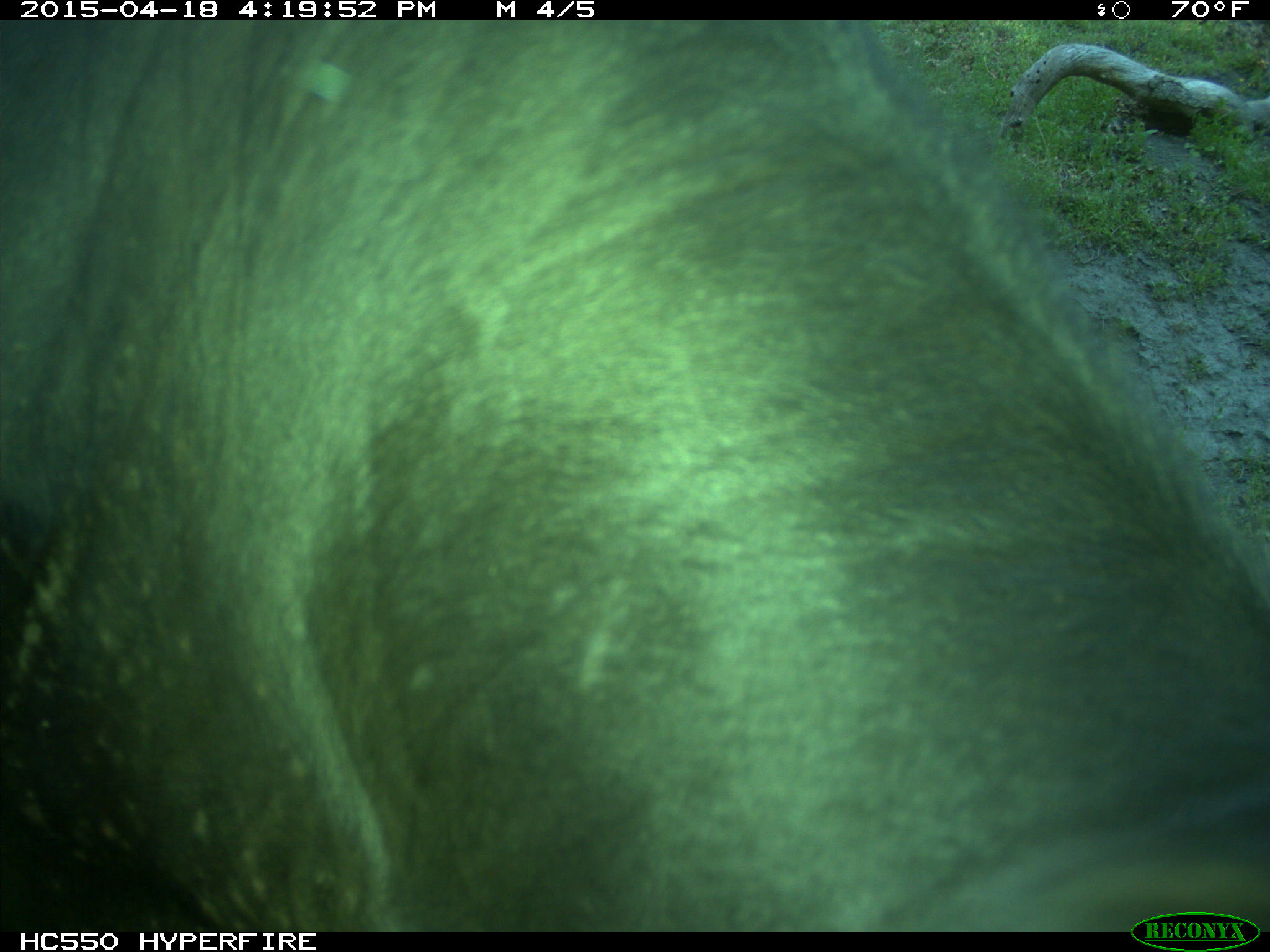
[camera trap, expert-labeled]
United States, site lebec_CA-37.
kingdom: Animalia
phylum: Chordata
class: Mammalia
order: Artiodactyla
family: Bovidae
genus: Bos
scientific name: Bos taurus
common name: domestic cow